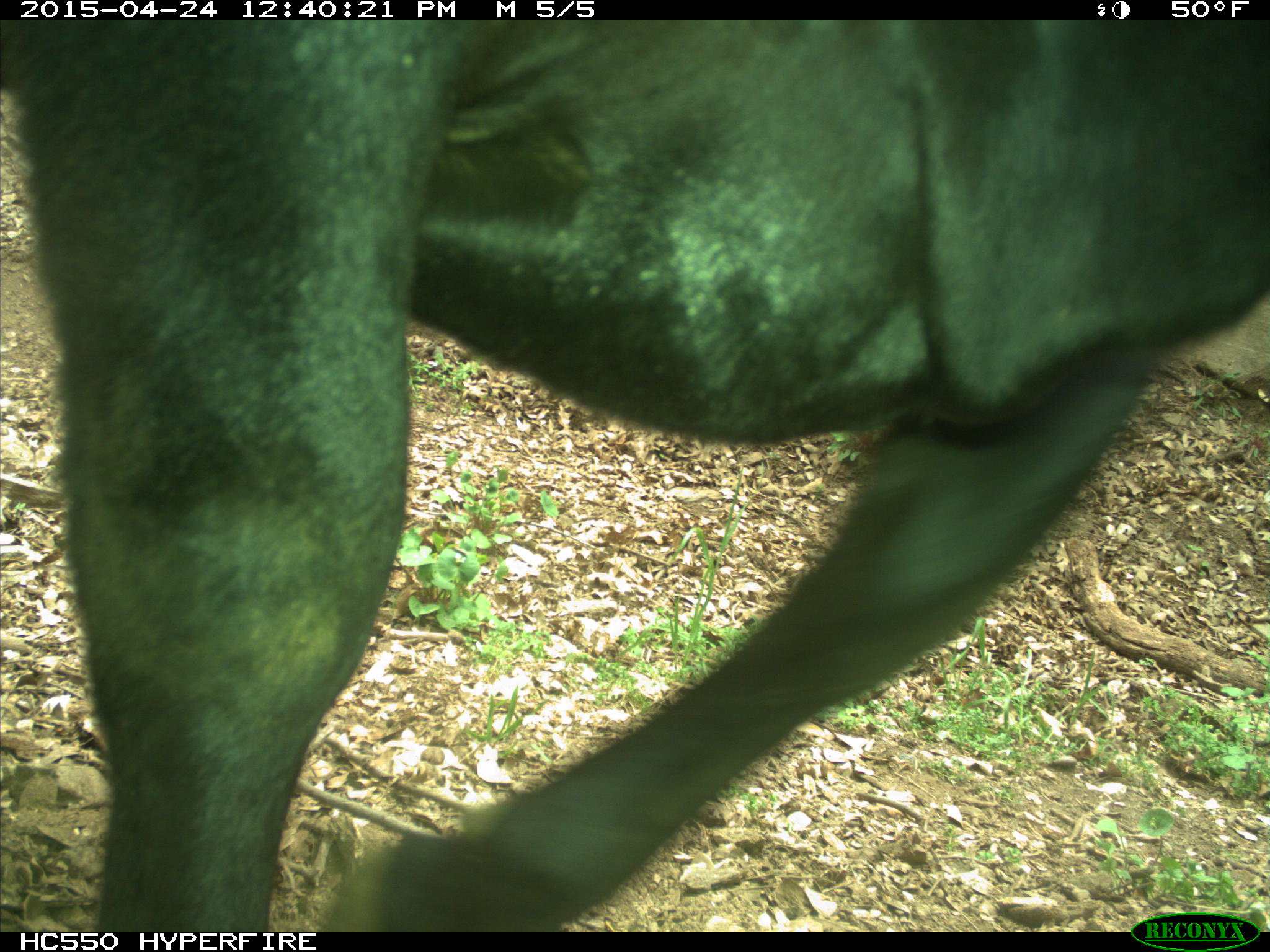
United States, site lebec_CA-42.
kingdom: Animalia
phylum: Chordata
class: Mammalia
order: Artiodactyla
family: Bovidae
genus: Bos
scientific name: Bos taurus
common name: domestic cow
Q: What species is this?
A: Bos taurus (domestic cow).